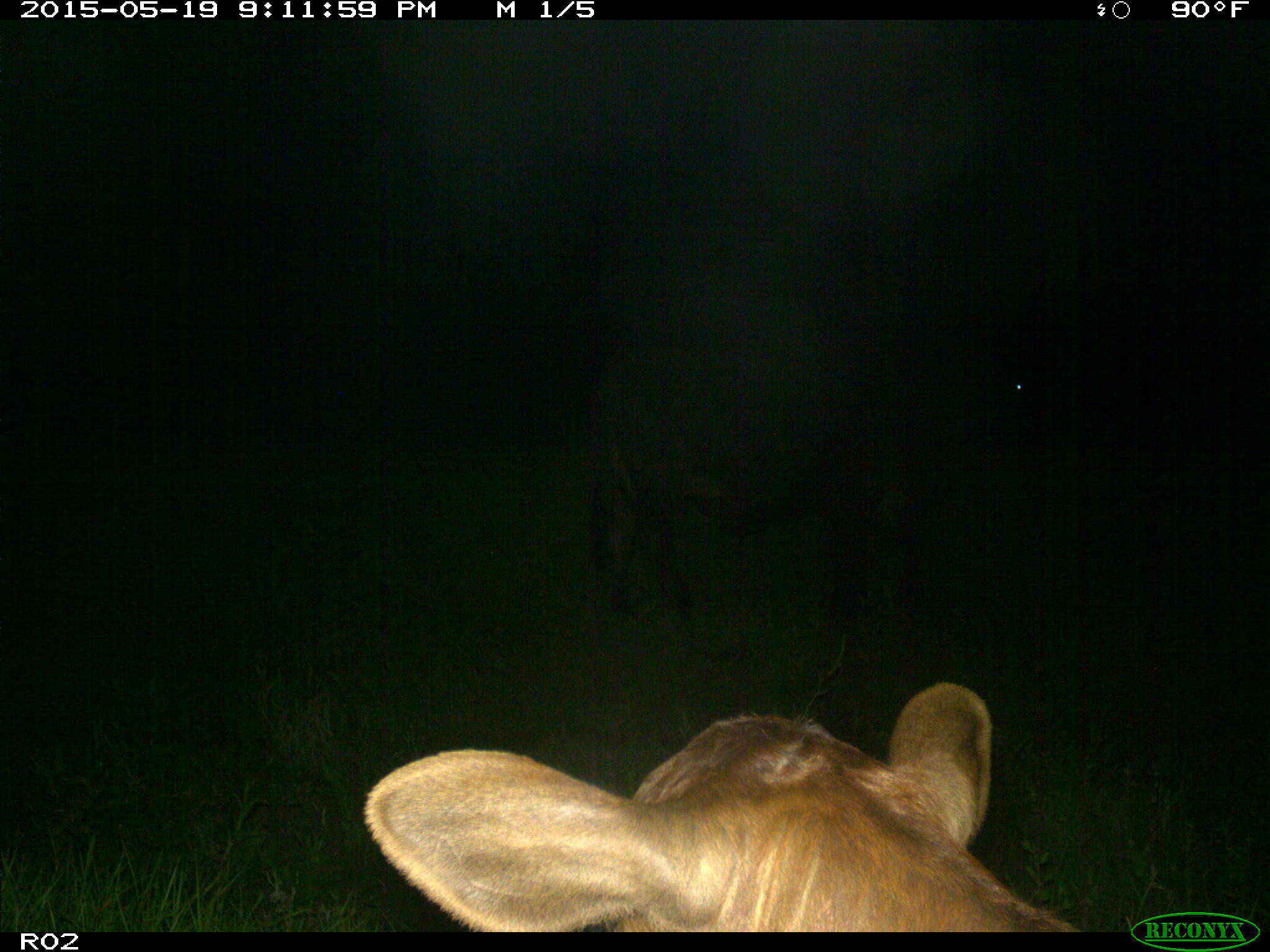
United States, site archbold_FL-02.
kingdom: Animalia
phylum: Chordata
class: Mammalia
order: Artiodactyla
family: Bovidae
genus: Bos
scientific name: Bos taurus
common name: domestic cow